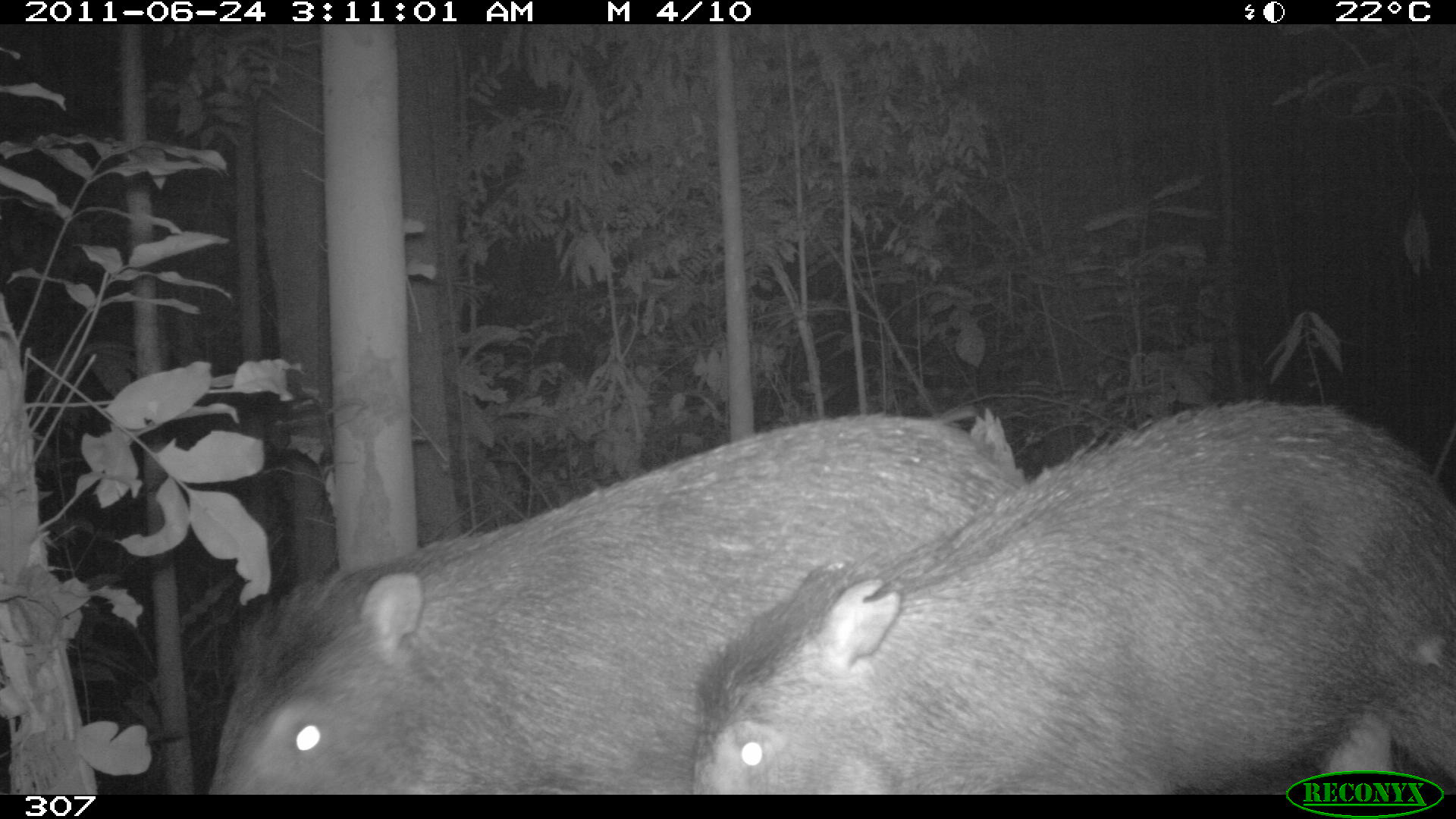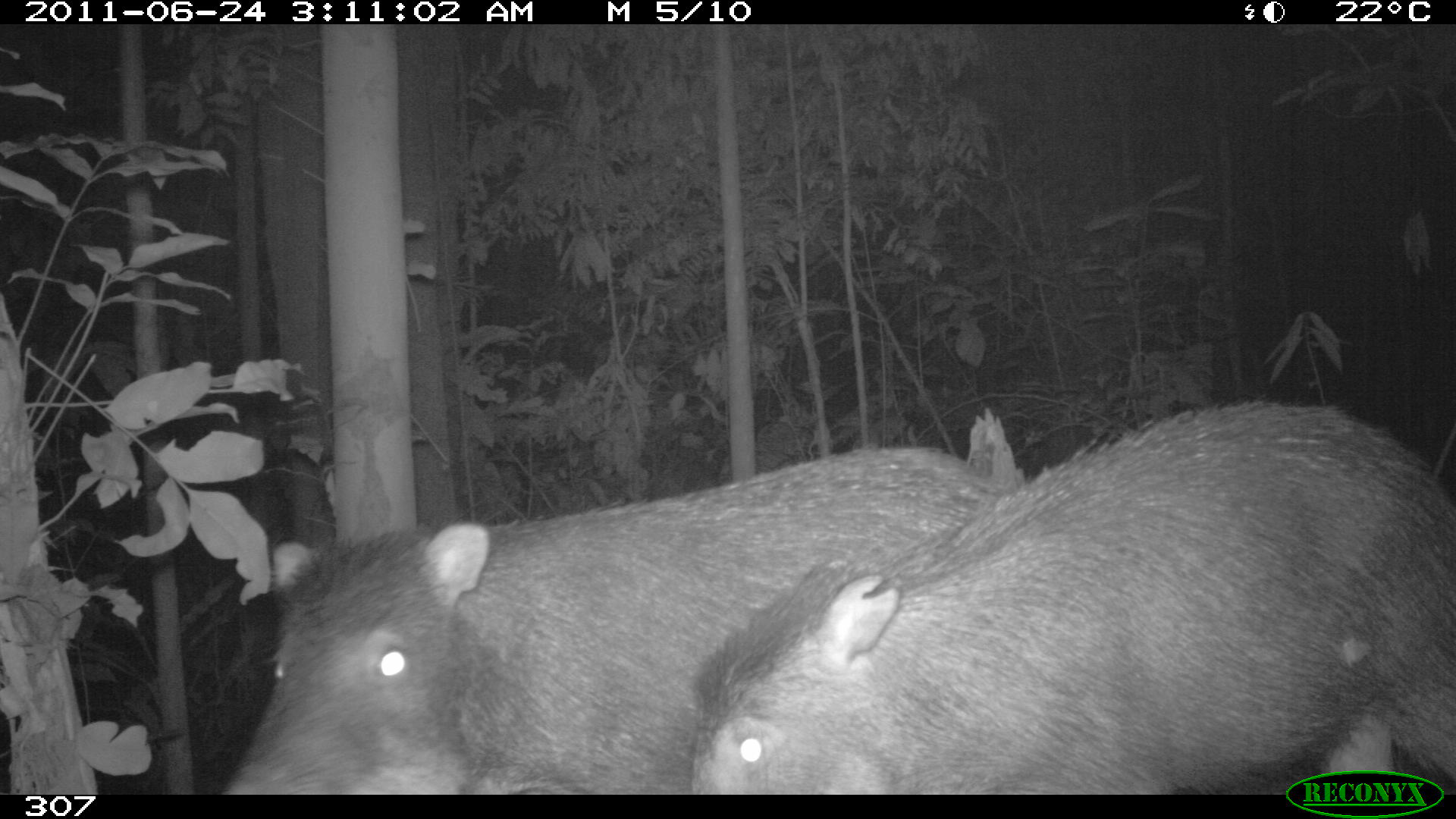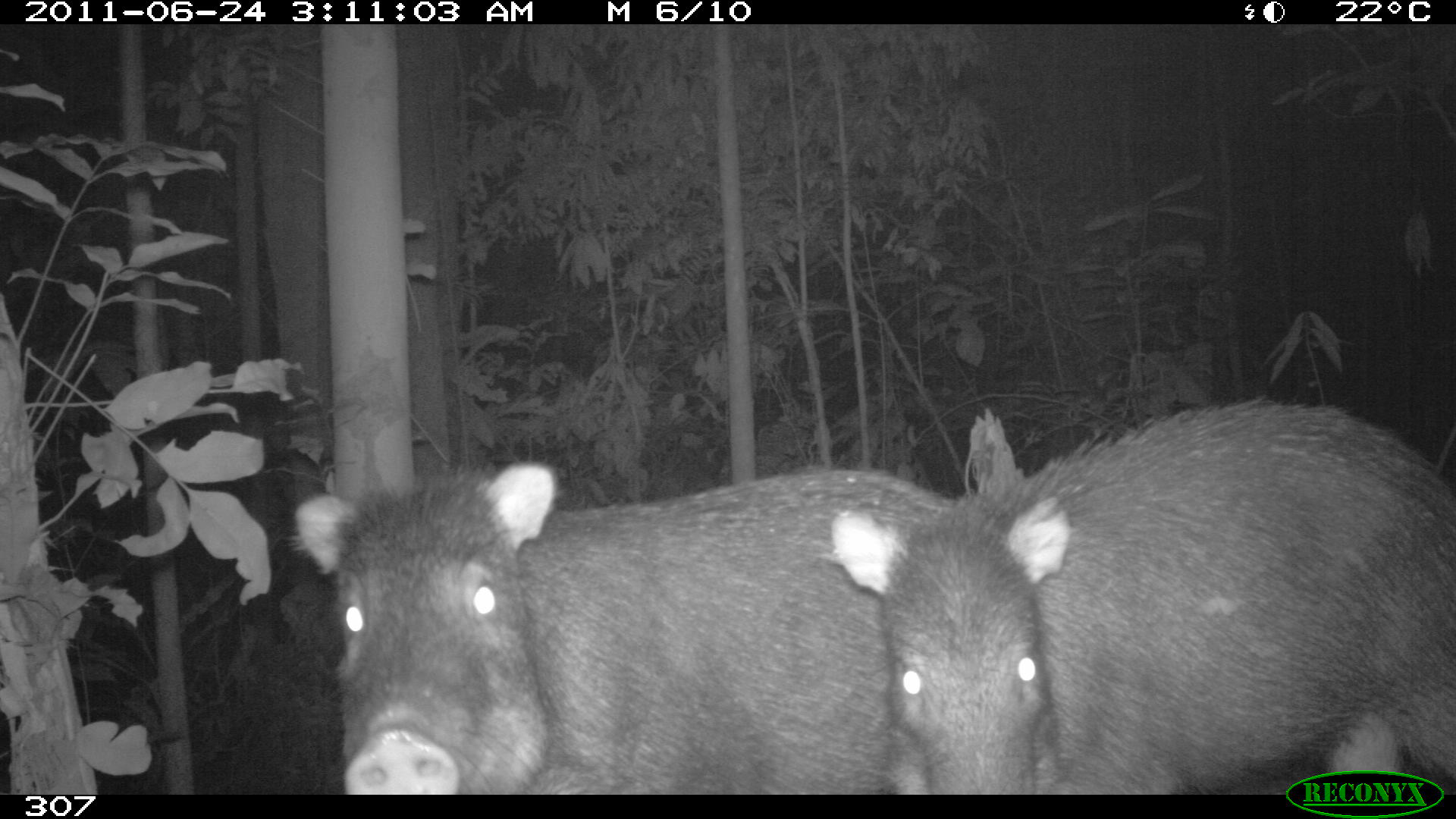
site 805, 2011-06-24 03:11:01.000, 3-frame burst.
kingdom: Animalia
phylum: Chordata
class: Mammalia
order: Artiodactyla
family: Tayassuidae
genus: Tayassu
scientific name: Tayassu pecari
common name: white-lipped peccary